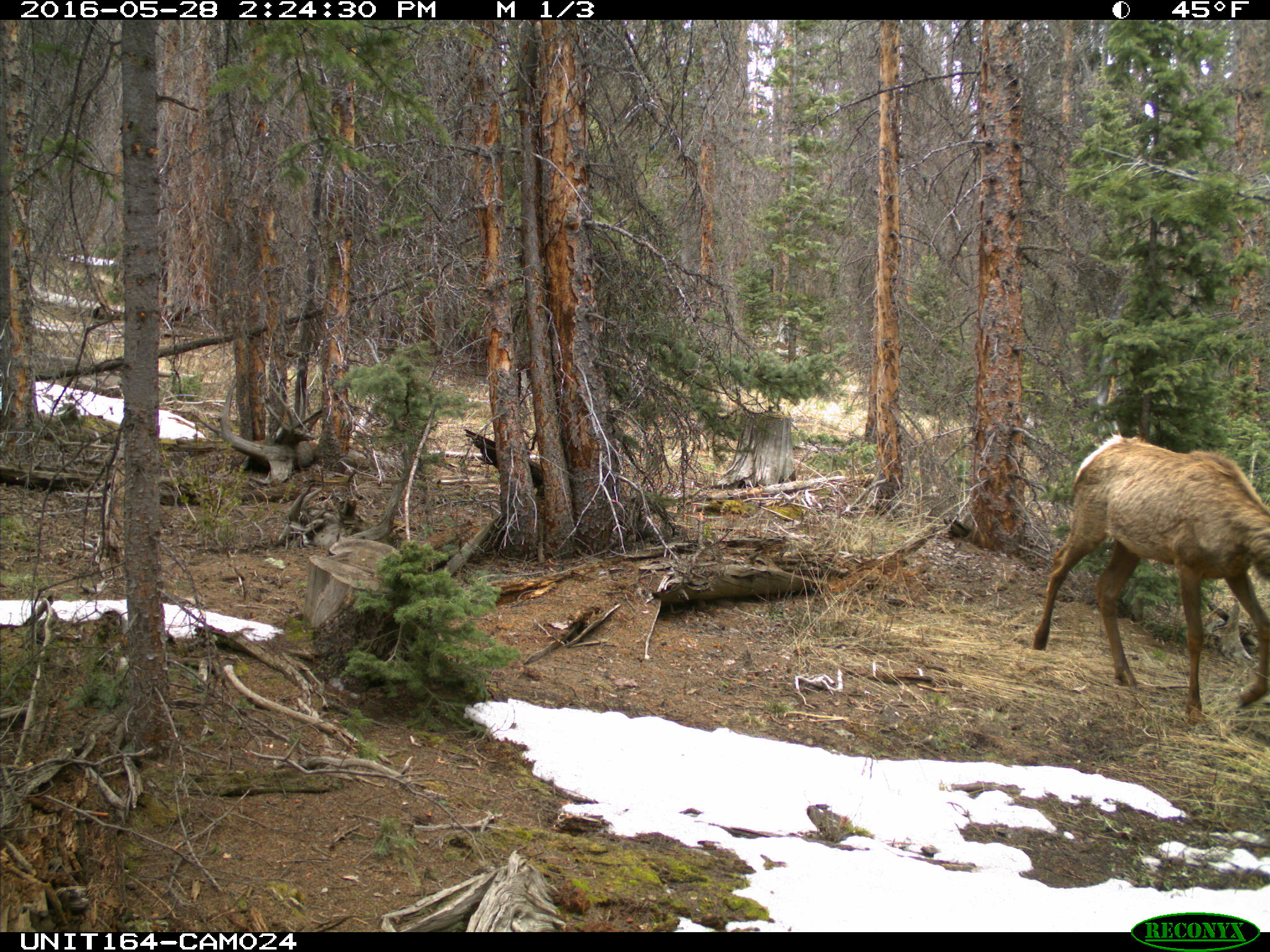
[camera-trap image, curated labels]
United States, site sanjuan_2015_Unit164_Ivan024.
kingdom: Animalia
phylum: Chordata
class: Mammalia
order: Artiodactyla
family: Cervidae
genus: Cervus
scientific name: Cervus elaphus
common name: red deer